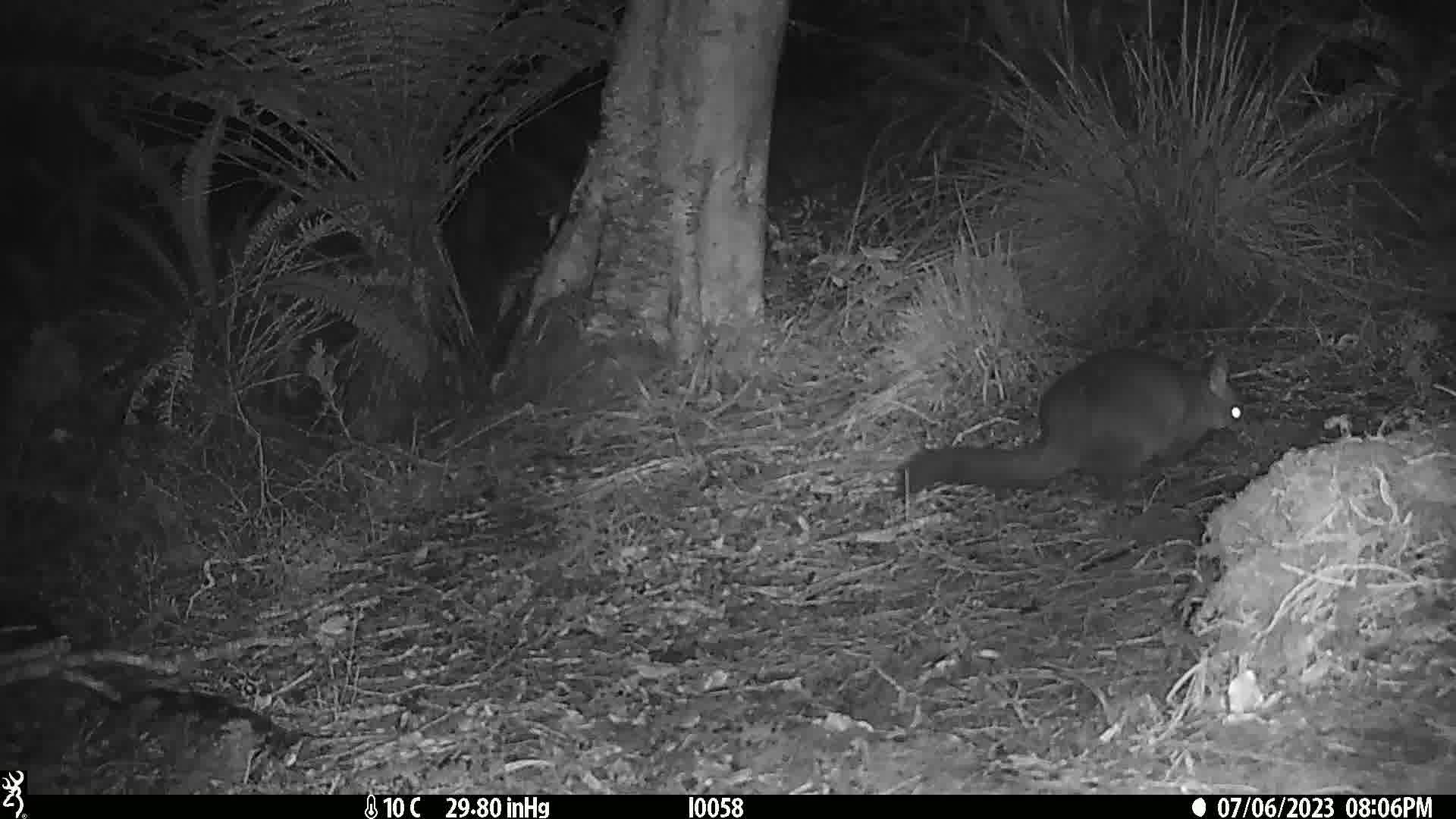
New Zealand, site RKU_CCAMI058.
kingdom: Animalia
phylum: Chordata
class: Mammalia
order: Diprotodontia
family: Phalangeridae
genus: Trichosurus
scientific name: Trichosurus vulpecula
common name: common brushtail possum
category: possum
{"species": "possum (common brushtail possum) (Trichosurus vulpecula)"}